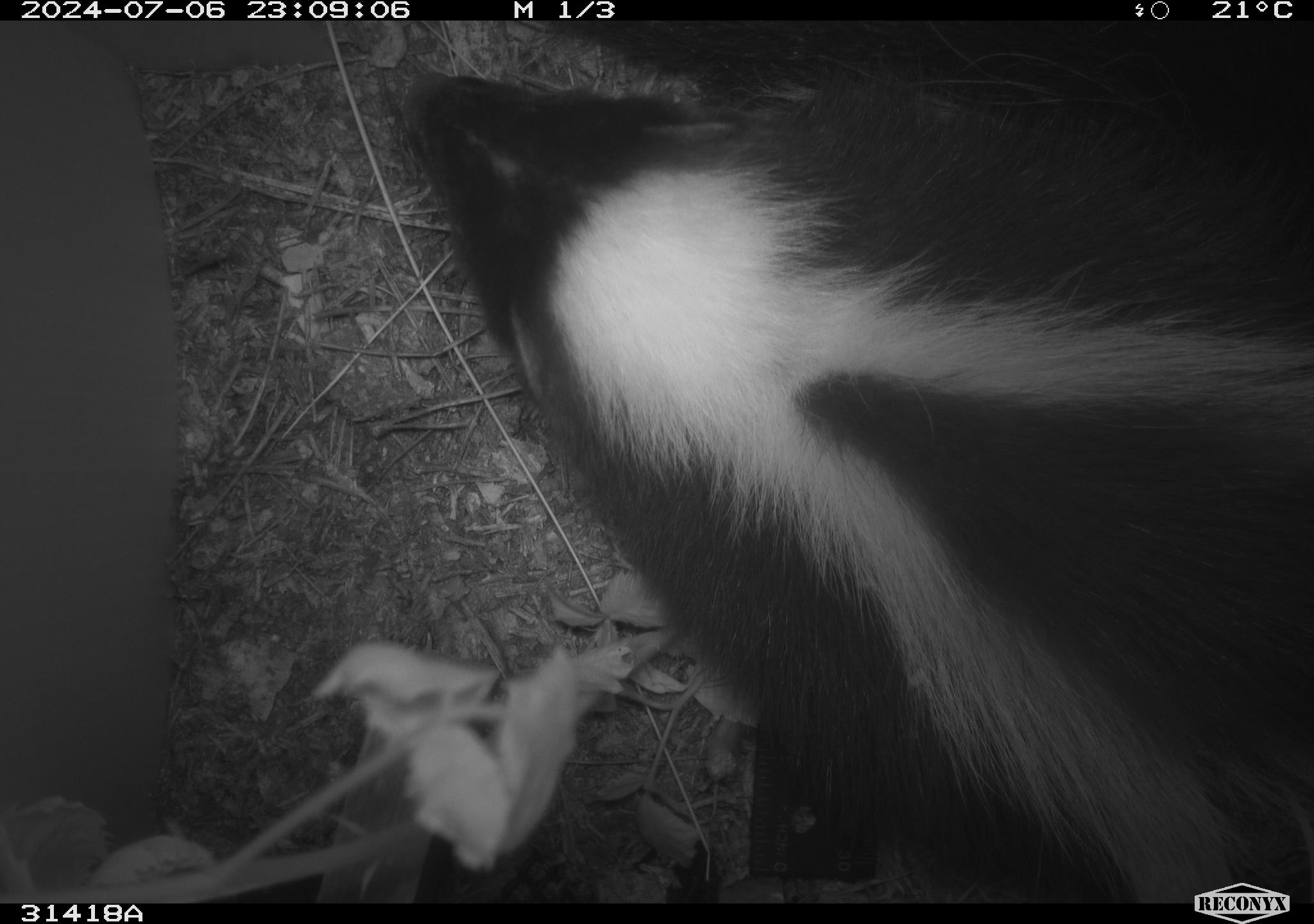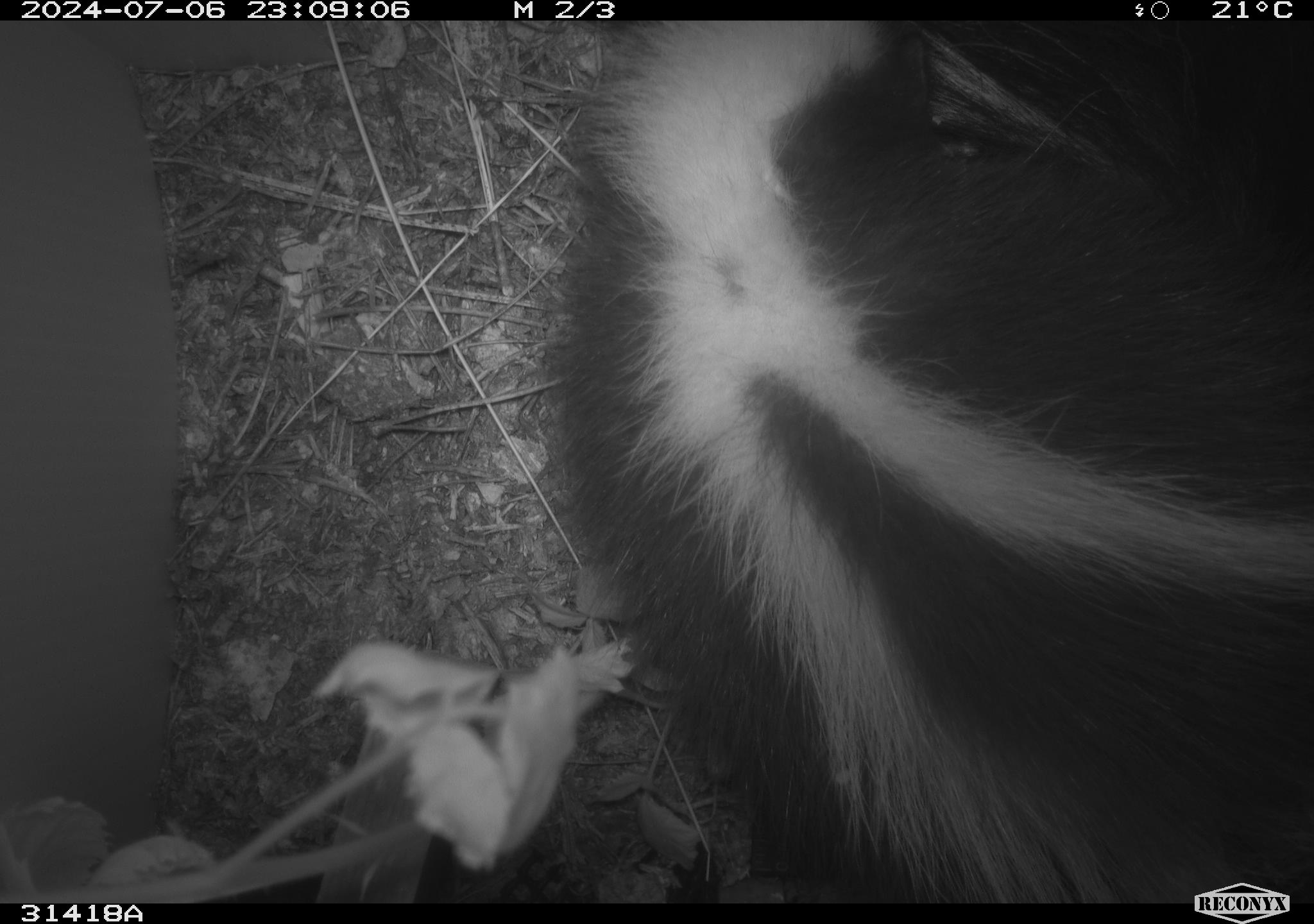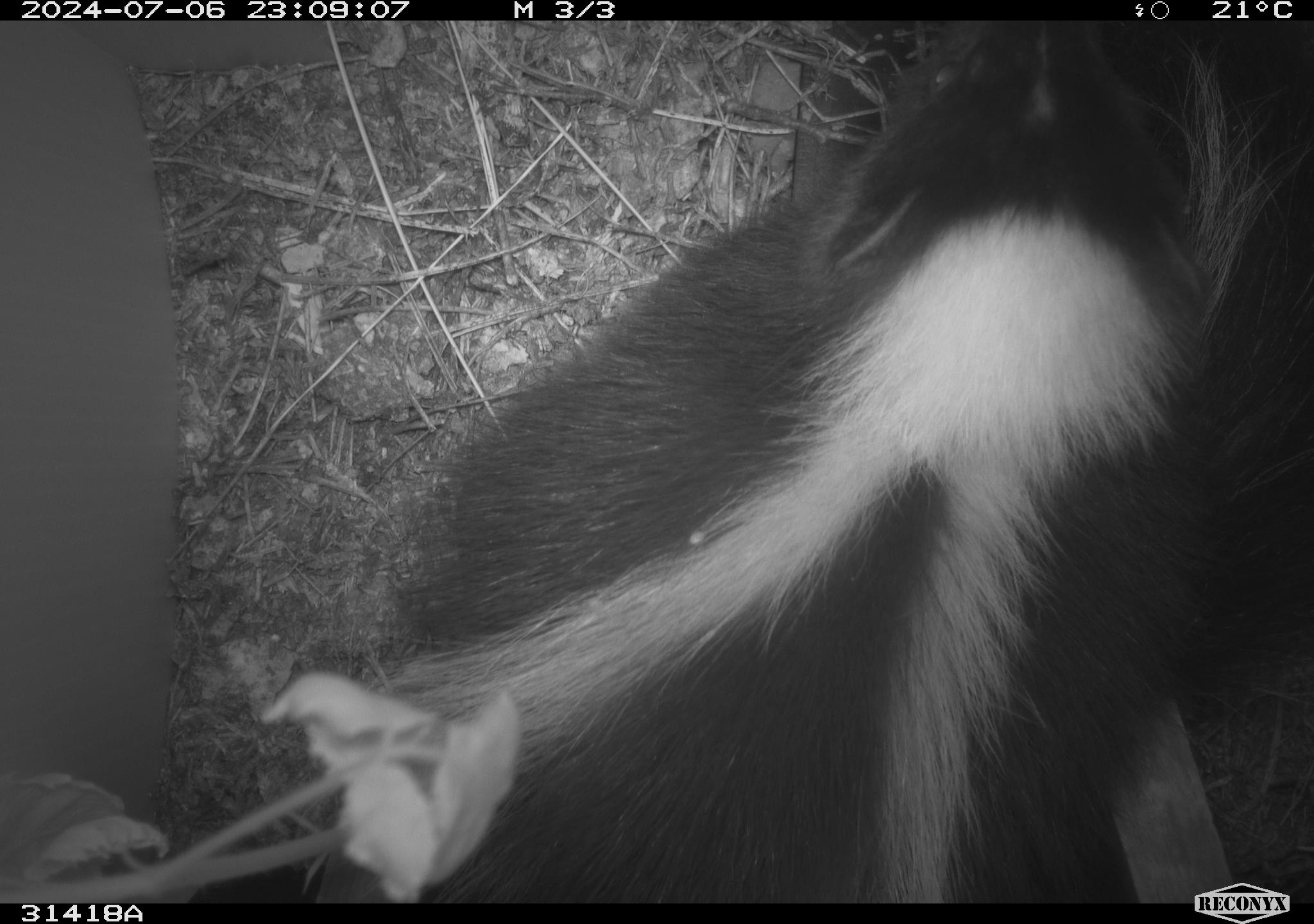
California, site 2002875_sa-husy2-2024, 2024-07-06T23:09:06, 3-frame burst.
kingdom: Animalia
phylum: Chordata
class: Mammalia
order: Carnivora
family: Mephitidae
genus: Mephitis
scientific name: Mephitis mephitis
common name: striped skunk